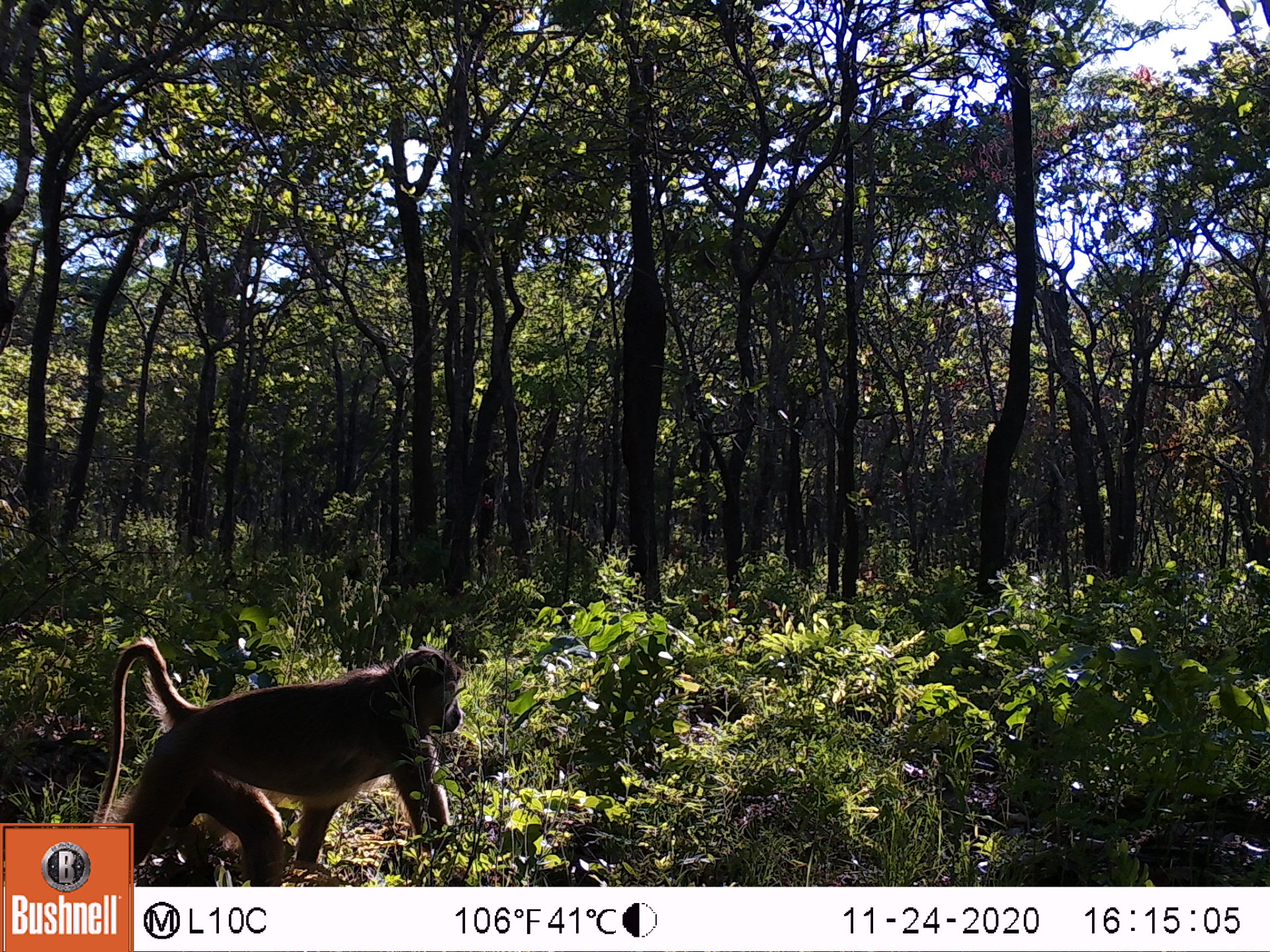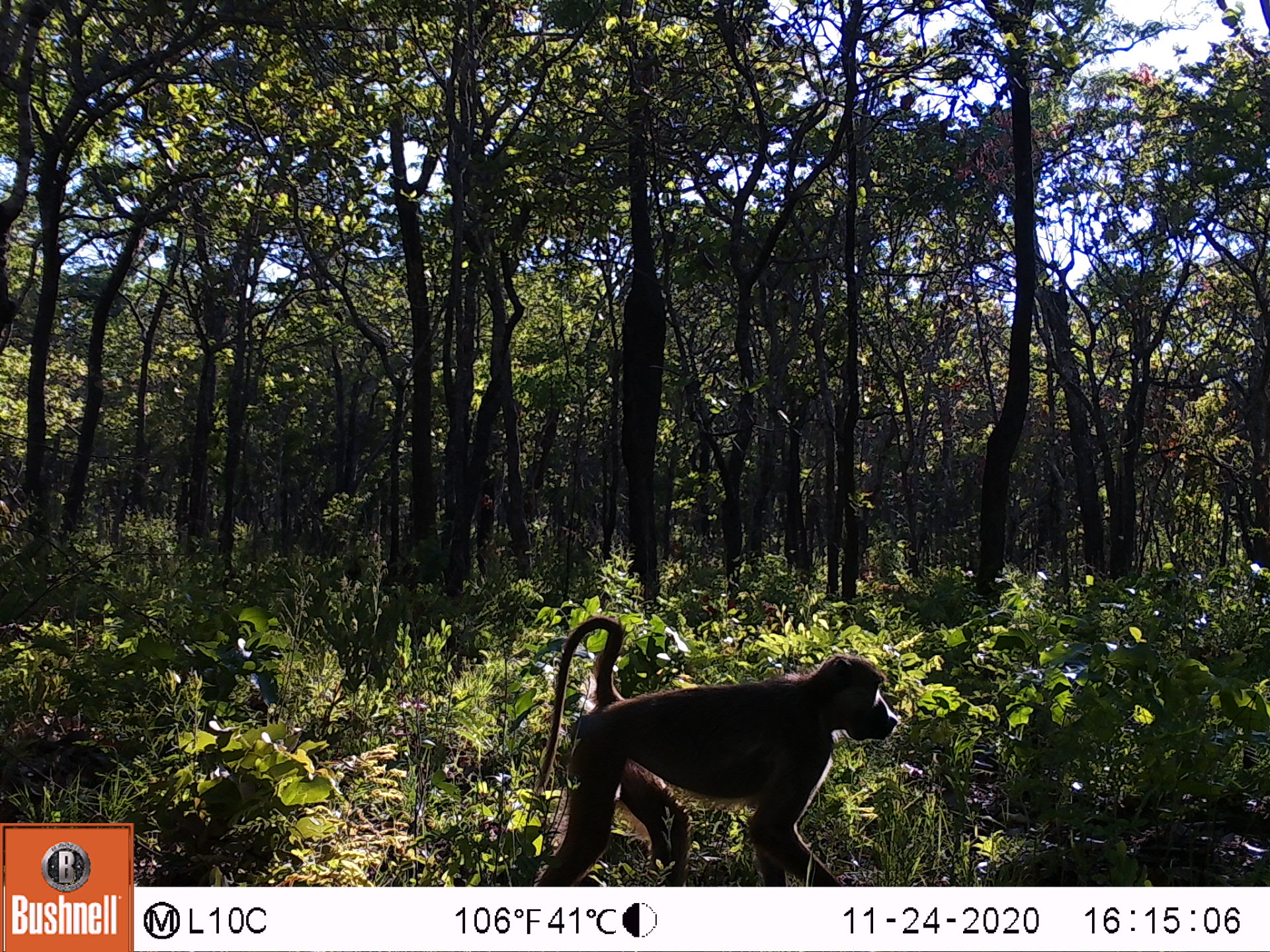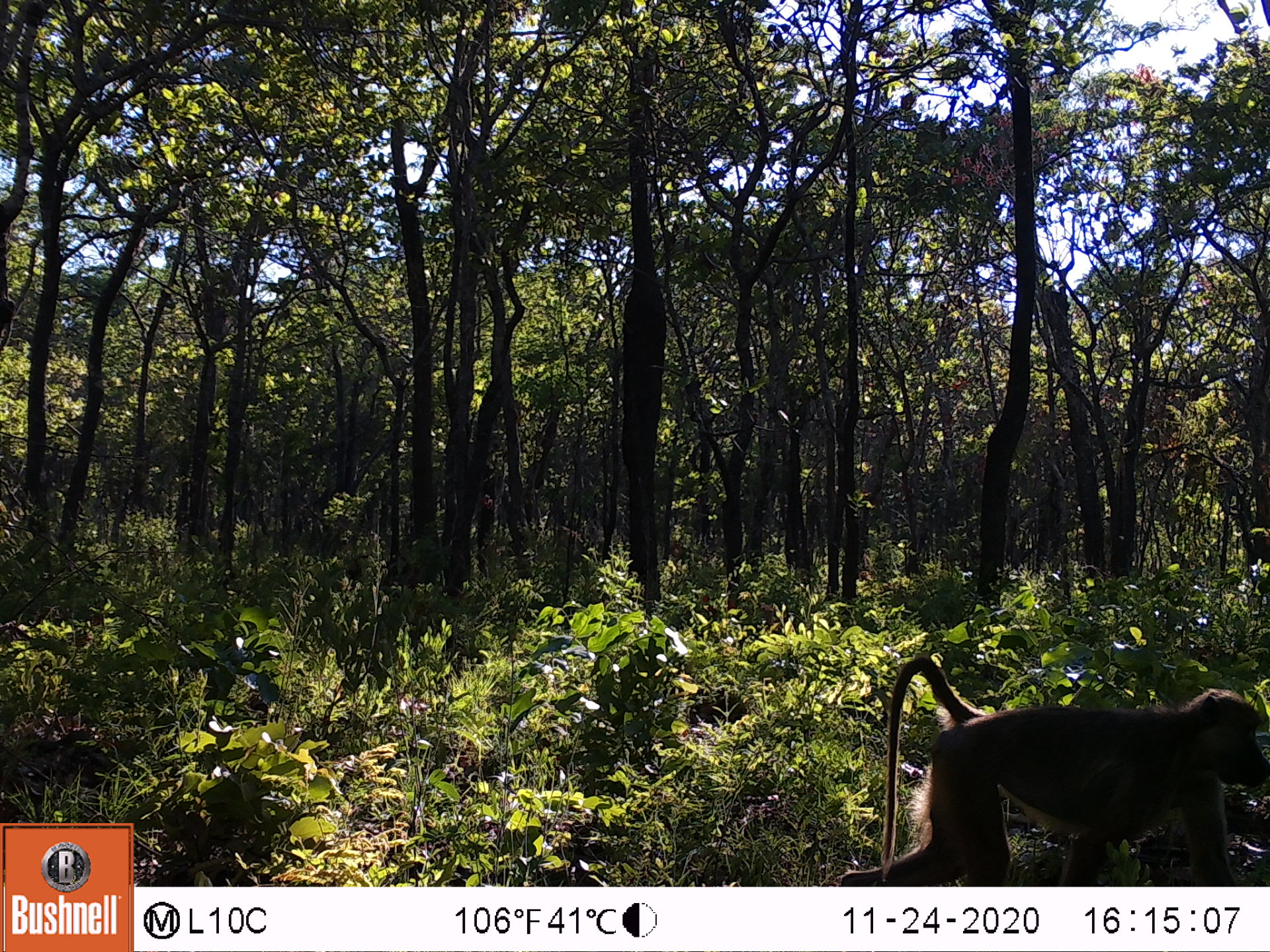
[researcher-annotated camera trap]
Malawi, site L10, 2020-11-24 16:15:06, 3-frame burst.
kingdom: Animalia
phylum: Chordata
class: Mammalia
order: Primates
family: Cercopithecidae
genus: Papio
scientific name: Papio cynocephalus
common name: yellow baboon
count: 1